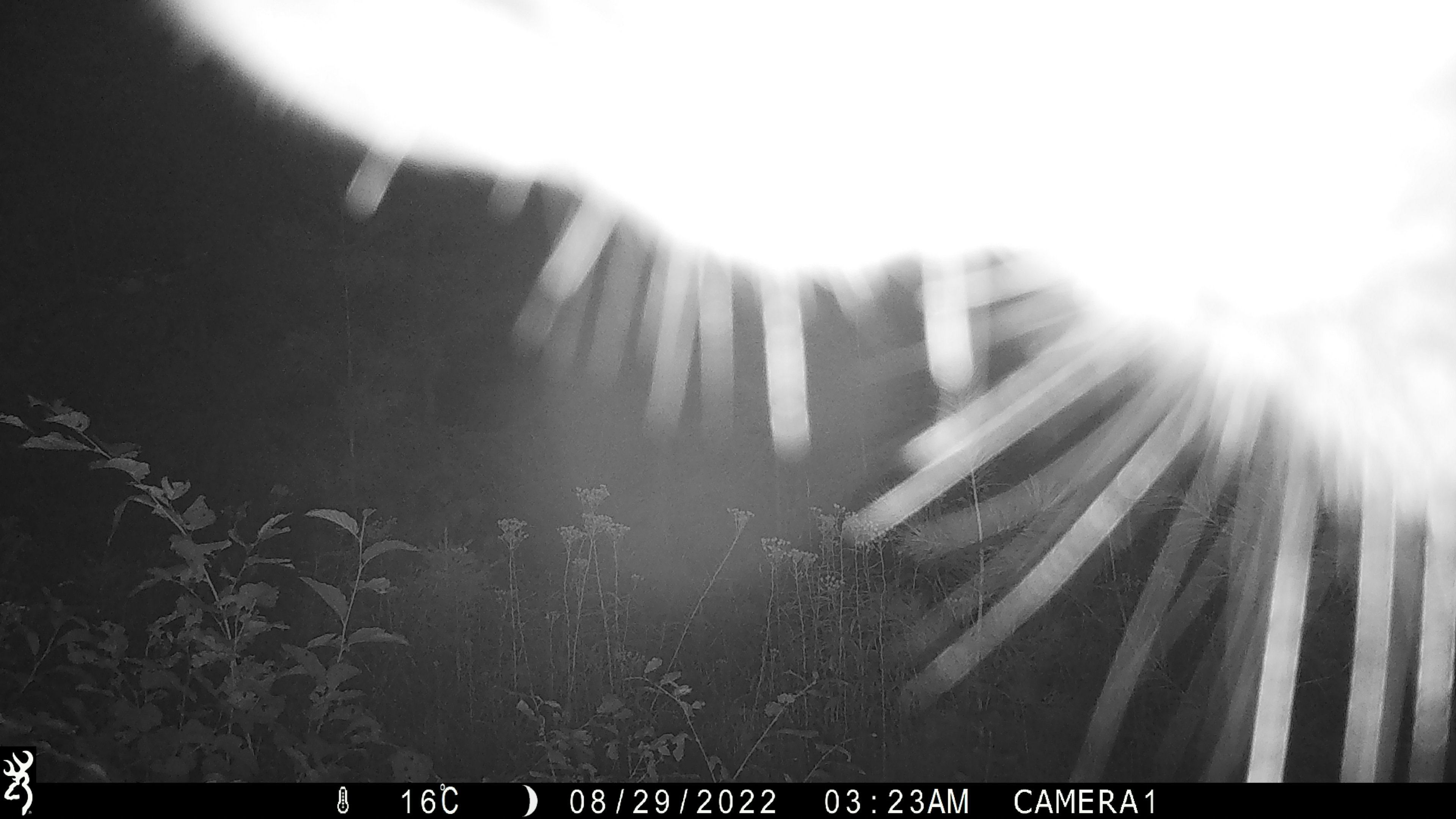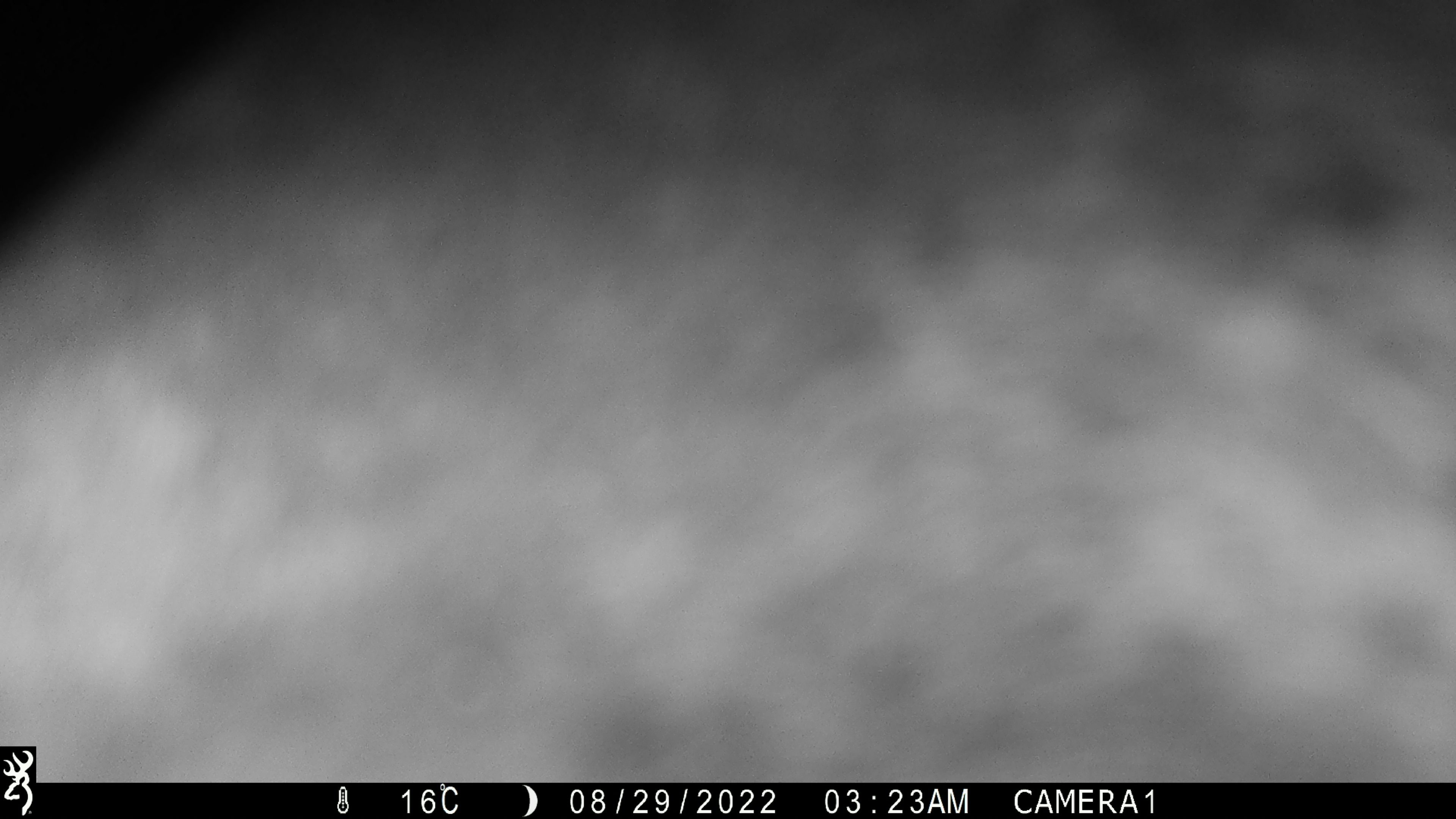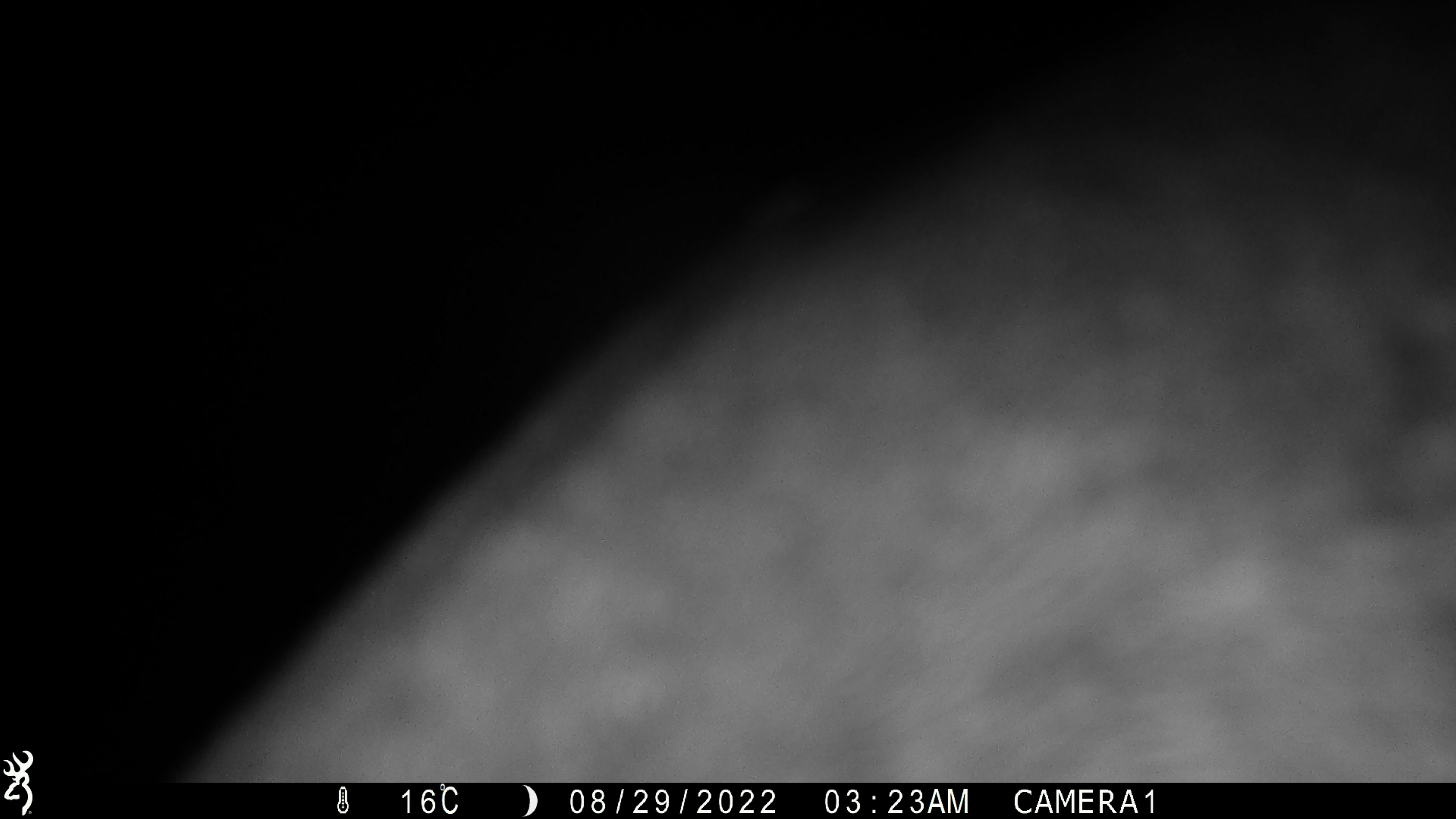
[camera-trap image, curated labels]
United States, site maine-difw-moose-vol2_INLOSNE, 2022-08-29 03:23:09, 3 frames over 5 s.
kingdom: Animalia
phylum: Chordata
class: Mammalia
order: Artiodactyla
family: Cervidae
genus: Alces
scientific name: Alces alces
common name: moose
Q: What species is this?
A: Moose (Alces alces).